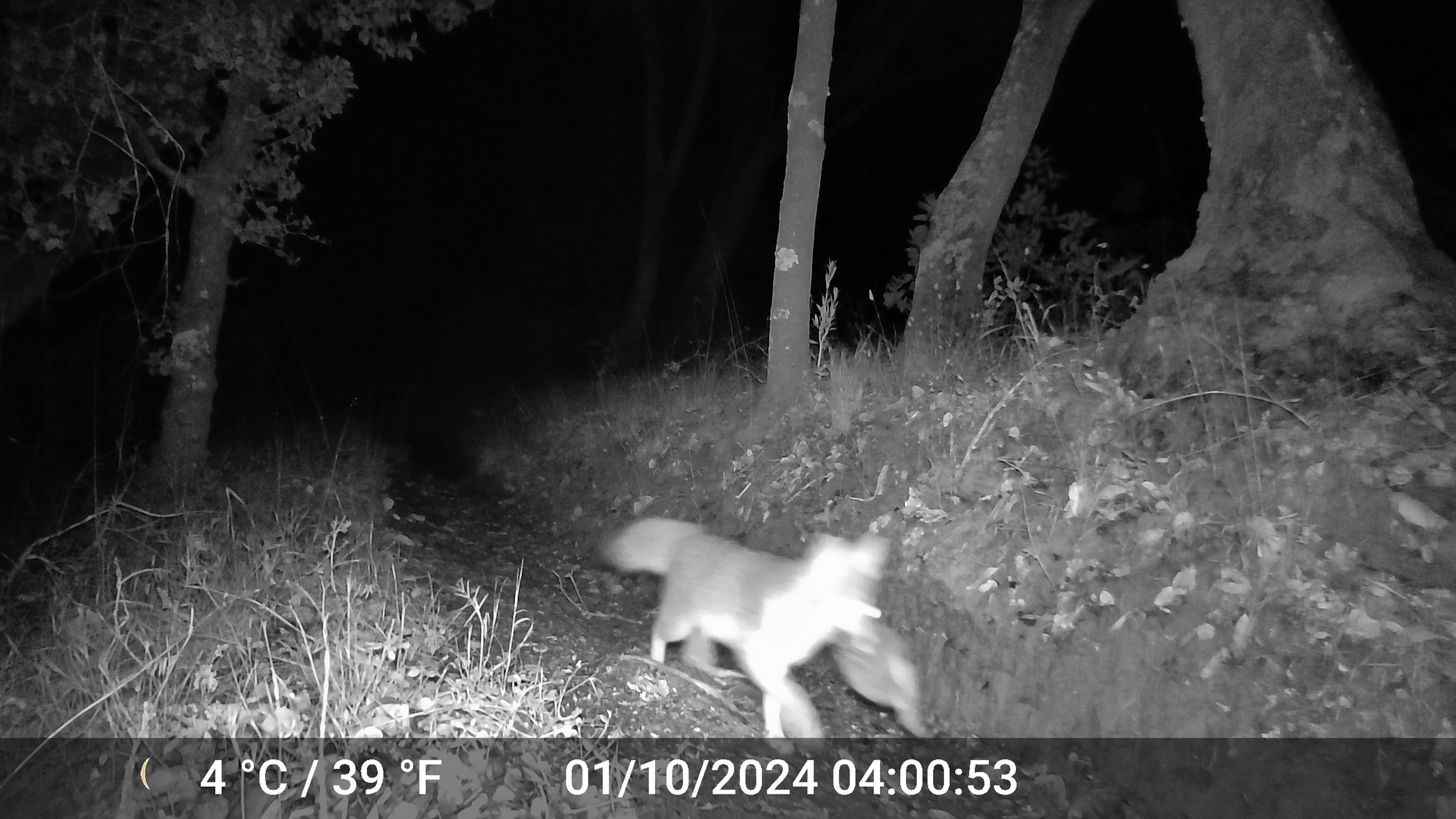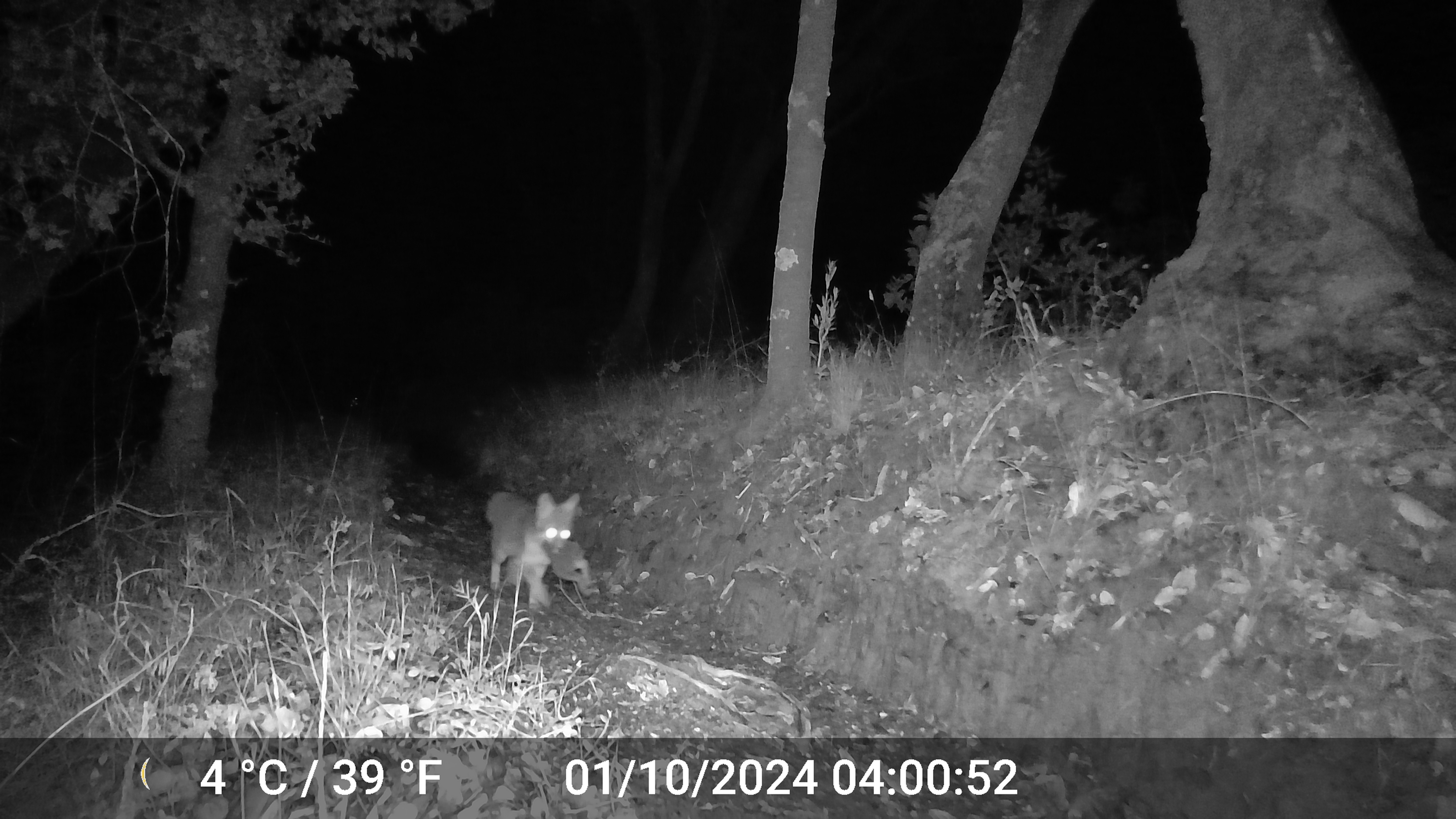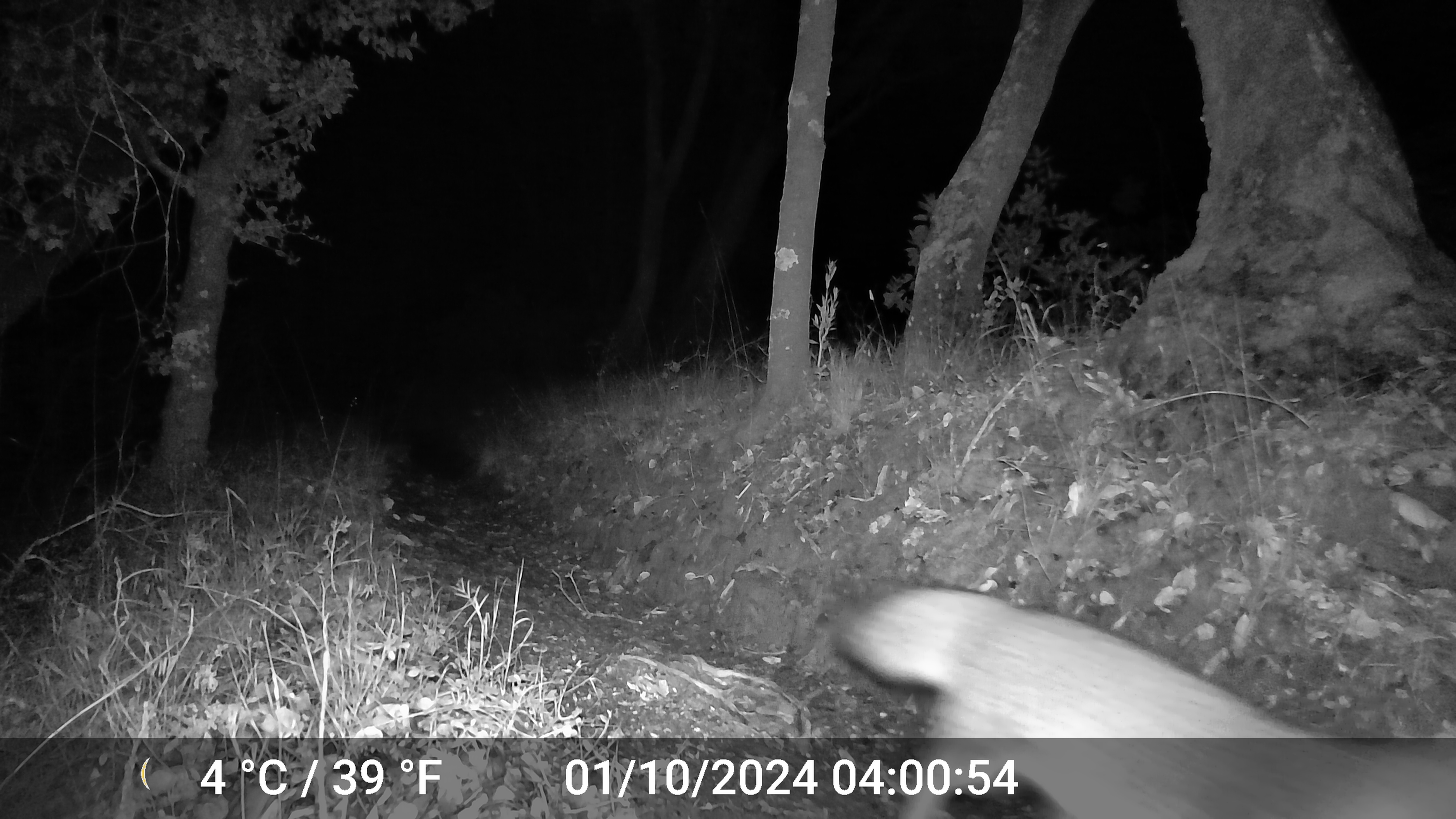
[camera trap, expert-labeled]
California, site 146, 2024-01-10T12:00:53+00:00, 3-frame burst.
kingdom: Animalia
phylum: Chordata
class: Mammalia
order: Carnivora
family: Canidae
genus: Urocyon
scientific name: Urocyon cinereoargenteus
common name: gray fox